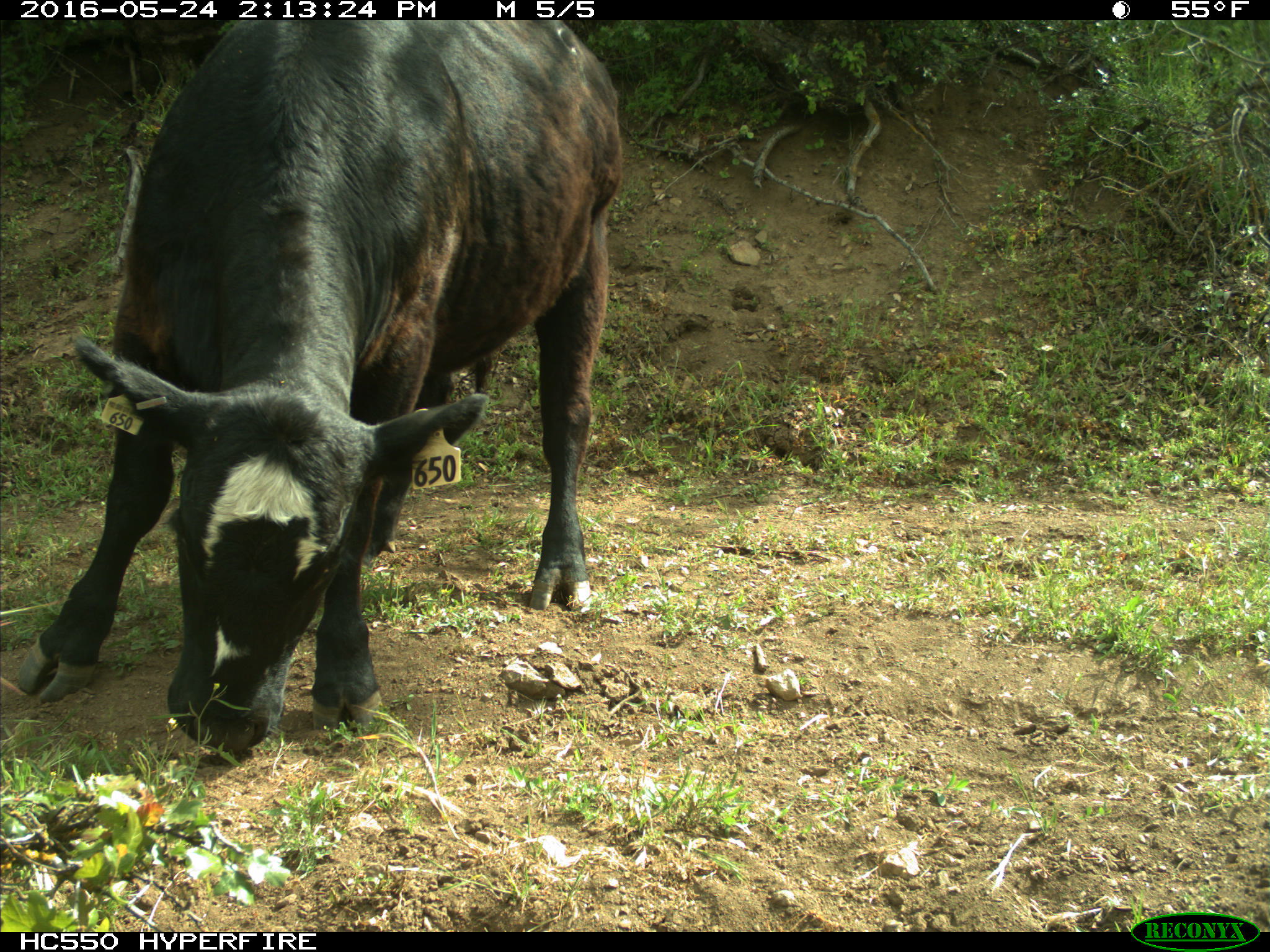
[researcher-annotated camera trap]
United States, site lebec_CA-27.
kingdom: Animalia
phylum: Chordata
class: Mammalia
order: Artiodactyla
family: Bovidae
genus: Bos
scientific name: Bos taurus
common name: domestic cow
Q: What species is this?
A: Bos taurus (domestic cow).